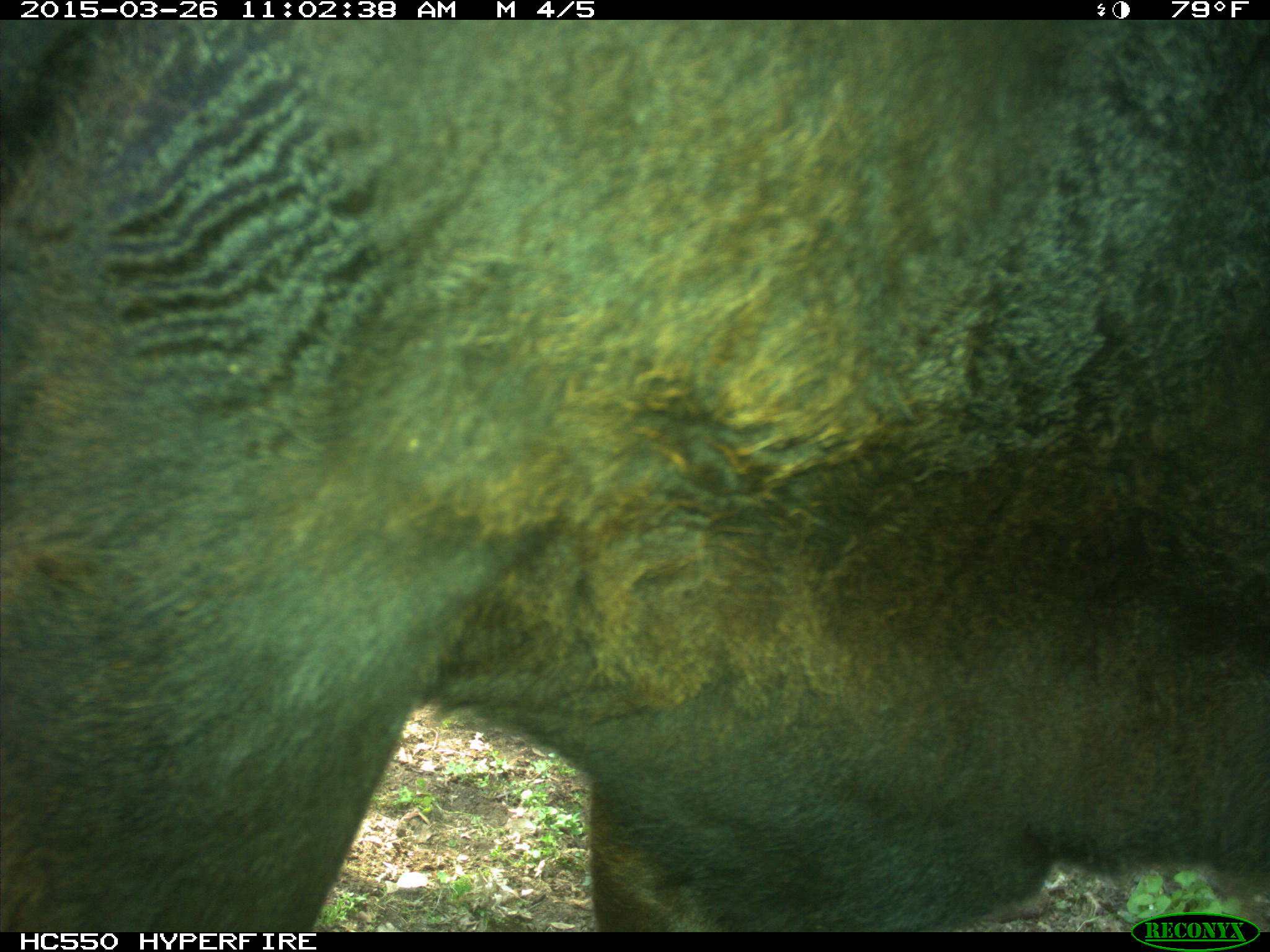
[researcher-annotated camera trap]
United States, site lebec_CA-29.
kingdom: Animalia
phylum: Chordata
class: Mammalia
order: Artiodactyla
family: Bovidae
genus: Bos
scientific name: Bos taurus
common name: domestic cow